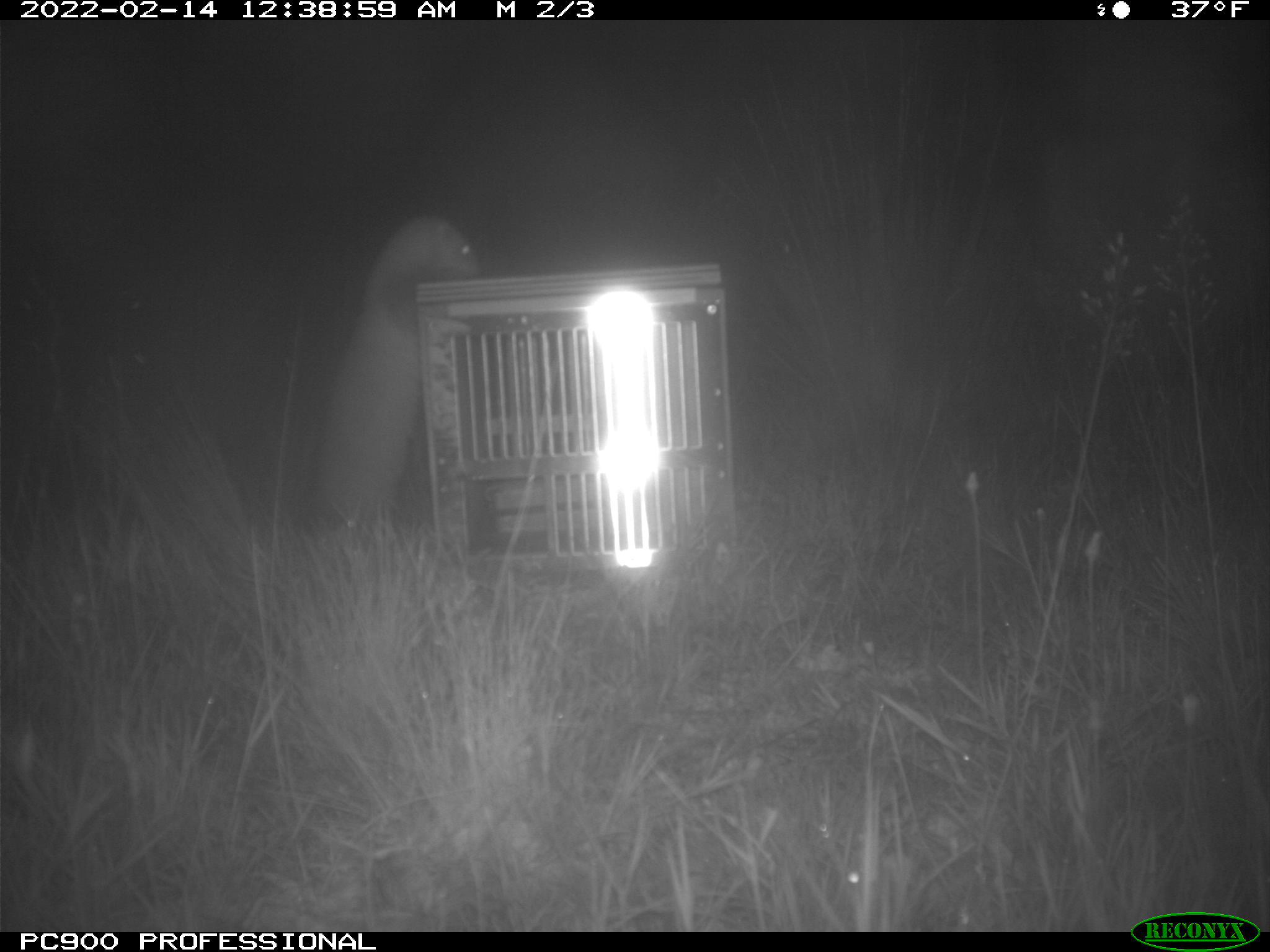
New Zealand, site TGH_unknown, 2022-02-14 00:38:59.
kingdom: Animalia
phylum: Chordata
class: Mammalia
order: Carnivora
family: Mustelidae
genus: Mustela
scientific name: Mustela furo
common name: ferret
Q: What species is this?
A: Ferret (Mustela furo).